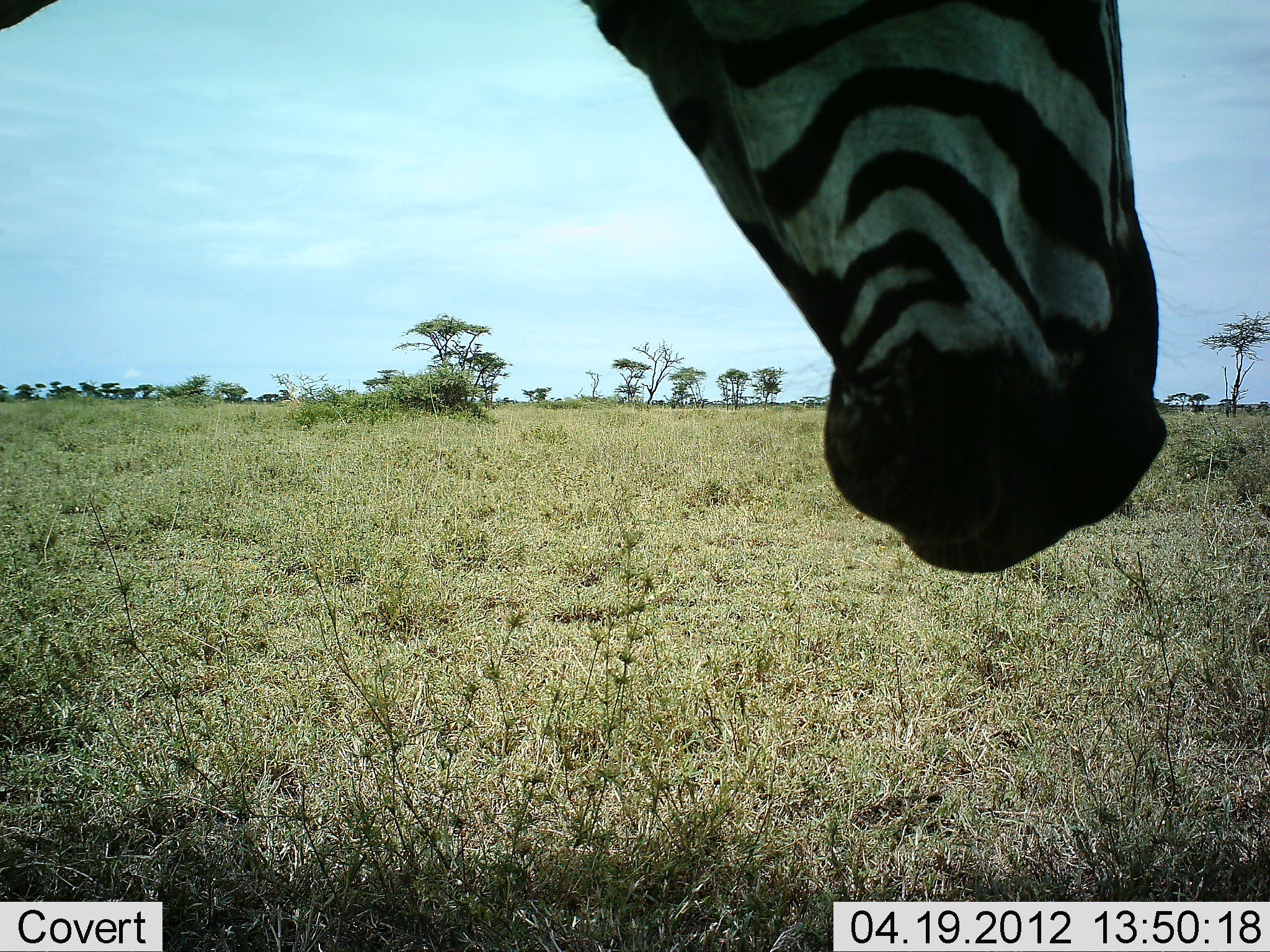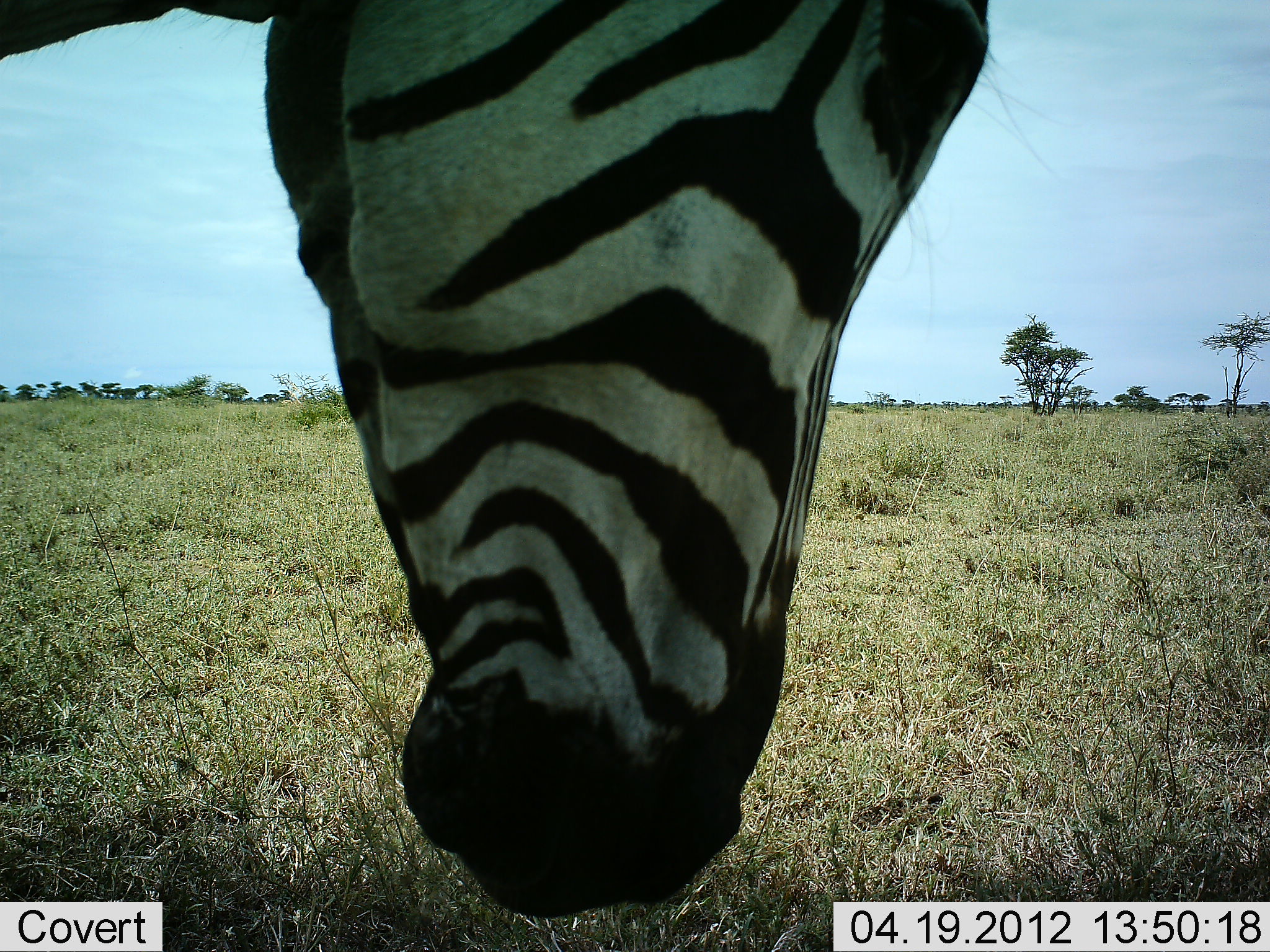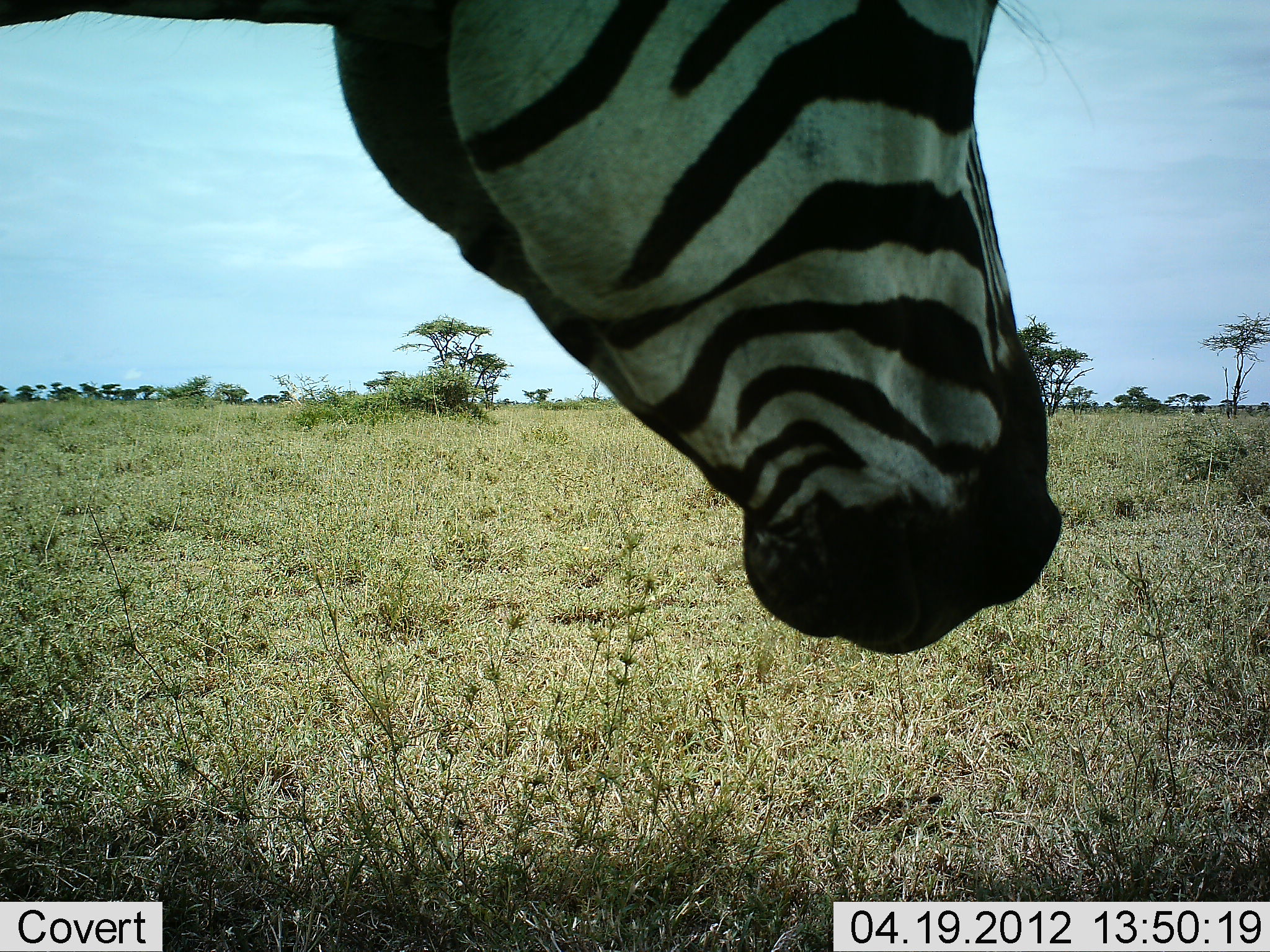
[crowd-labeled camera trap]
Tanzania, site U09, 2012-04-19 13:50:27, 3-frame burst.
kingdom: Animalia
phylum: Chordata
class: Mammalia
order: Perissodactyla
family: Equidae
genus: Equus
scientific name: Equus quagga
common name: plains zebra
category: zebra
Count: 1.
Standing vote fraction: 56%.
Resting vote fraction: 4%.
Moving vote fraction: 7%.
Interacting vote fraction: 7%.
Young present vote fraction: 0%.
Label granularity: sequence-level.